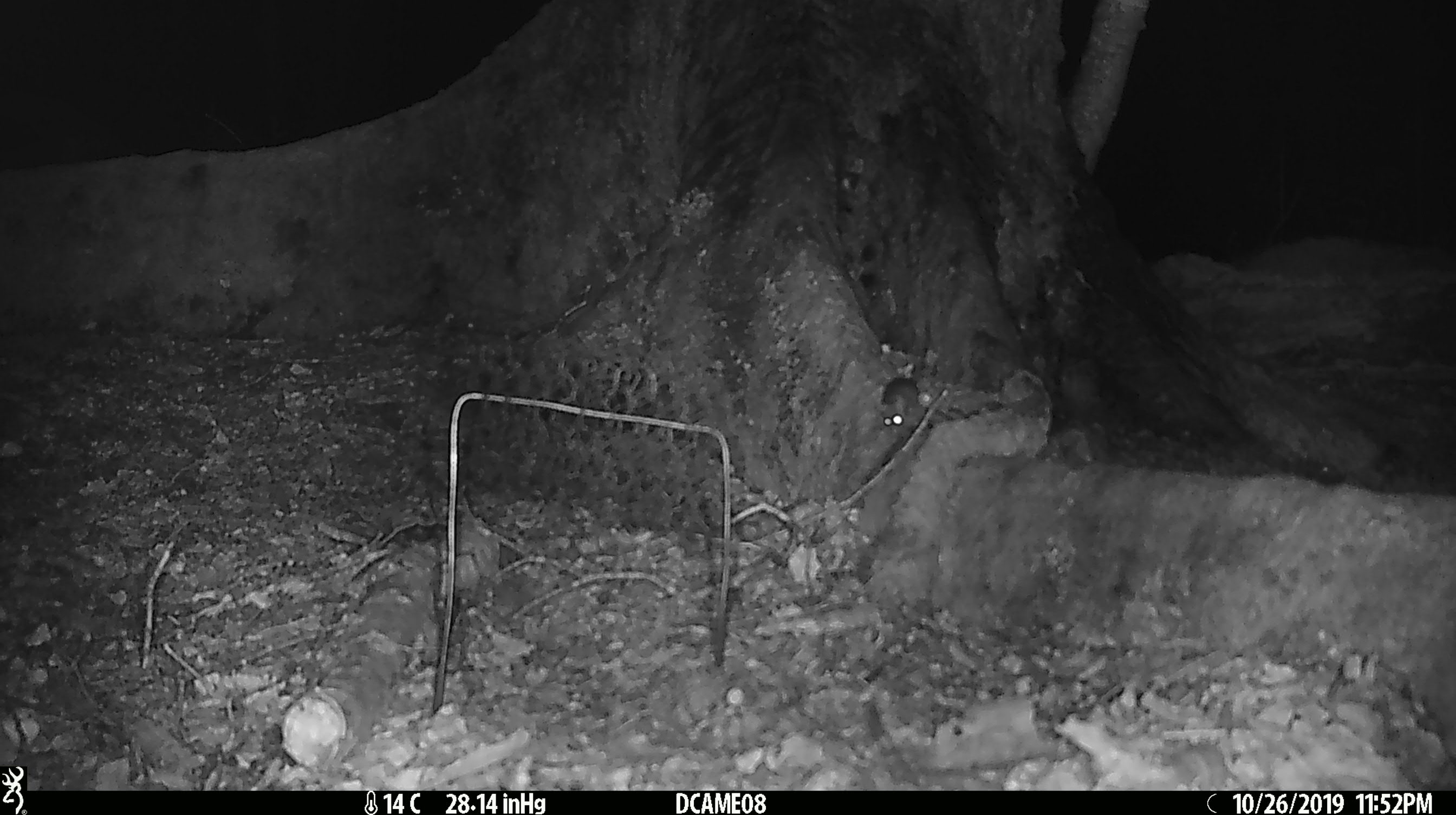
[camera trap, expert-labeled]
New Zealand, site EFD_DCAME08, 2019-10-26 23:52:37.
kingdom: Animalia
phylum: Chordata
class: Mammalia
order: Rodentia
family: Muridae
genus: Mus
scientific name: Mus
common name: mouse